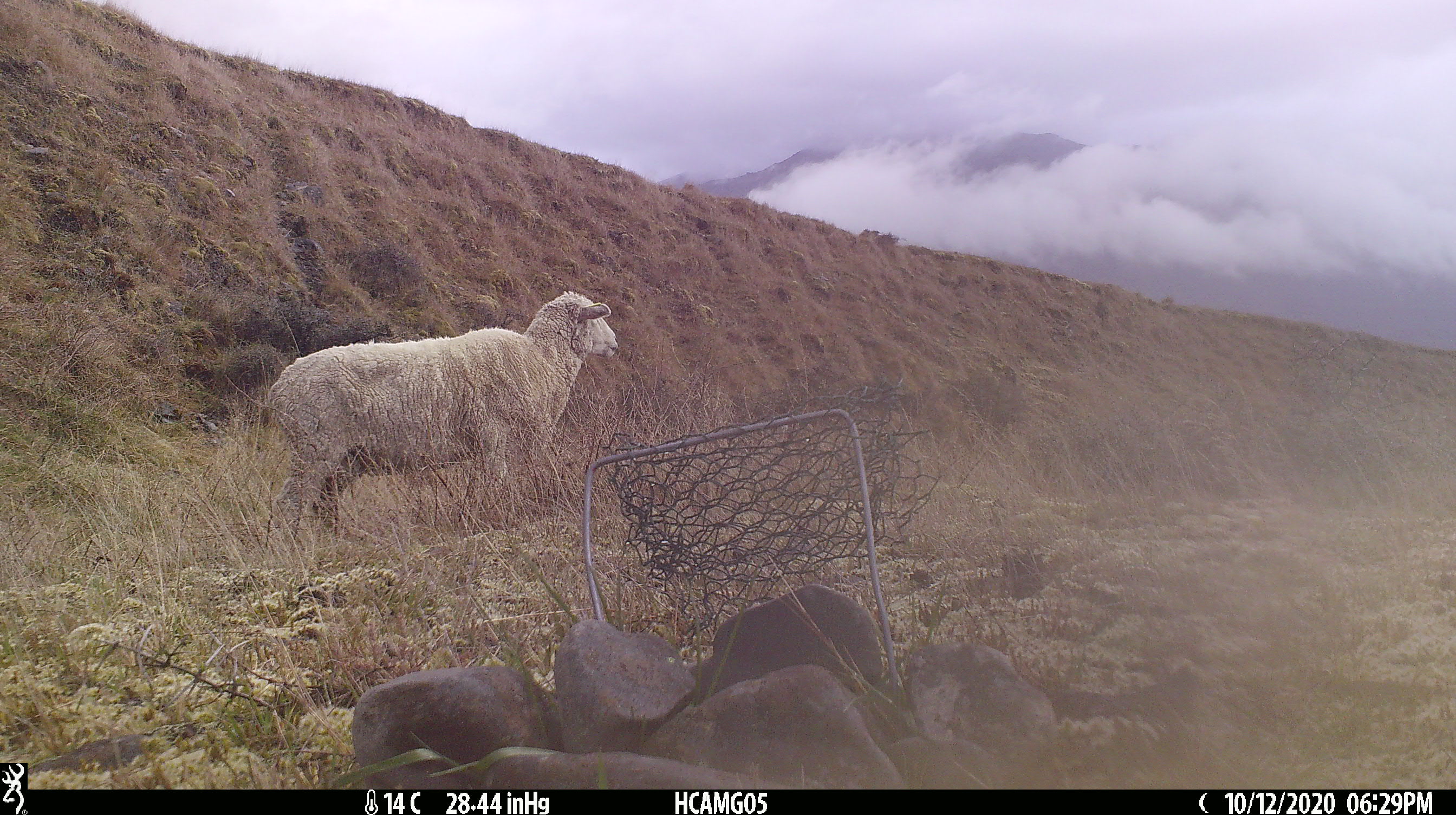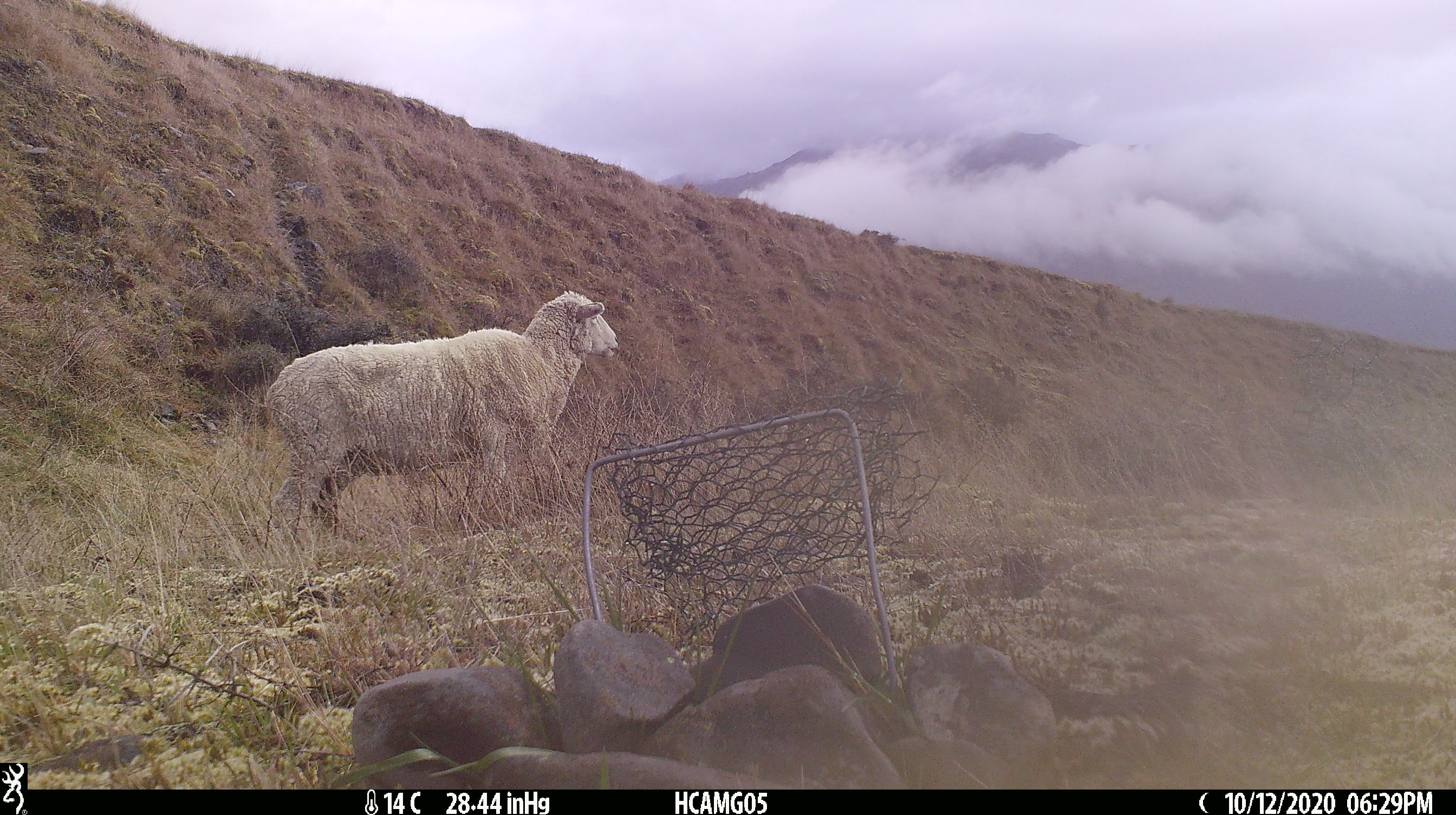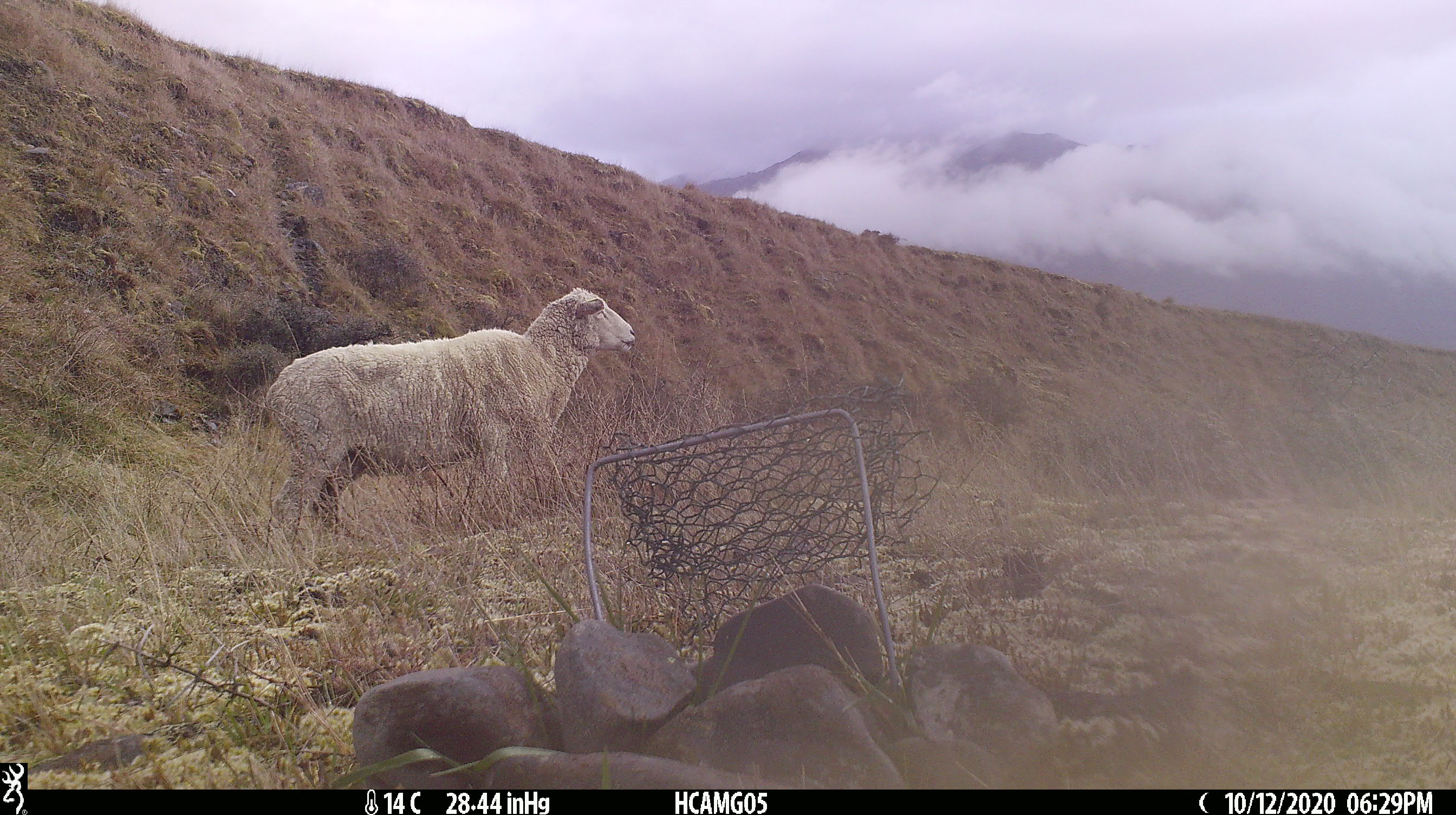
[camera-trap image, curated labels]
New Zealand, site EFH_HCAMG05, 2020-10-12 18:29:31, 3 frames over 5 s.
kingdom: Animalia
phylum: Chordata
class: Mammalia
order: Artiodactyla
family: Bovidae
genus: Ovis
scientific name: Ovis aries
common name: domestic sheep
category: sheep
Sheep (domestic sheep) (Ovis aries).